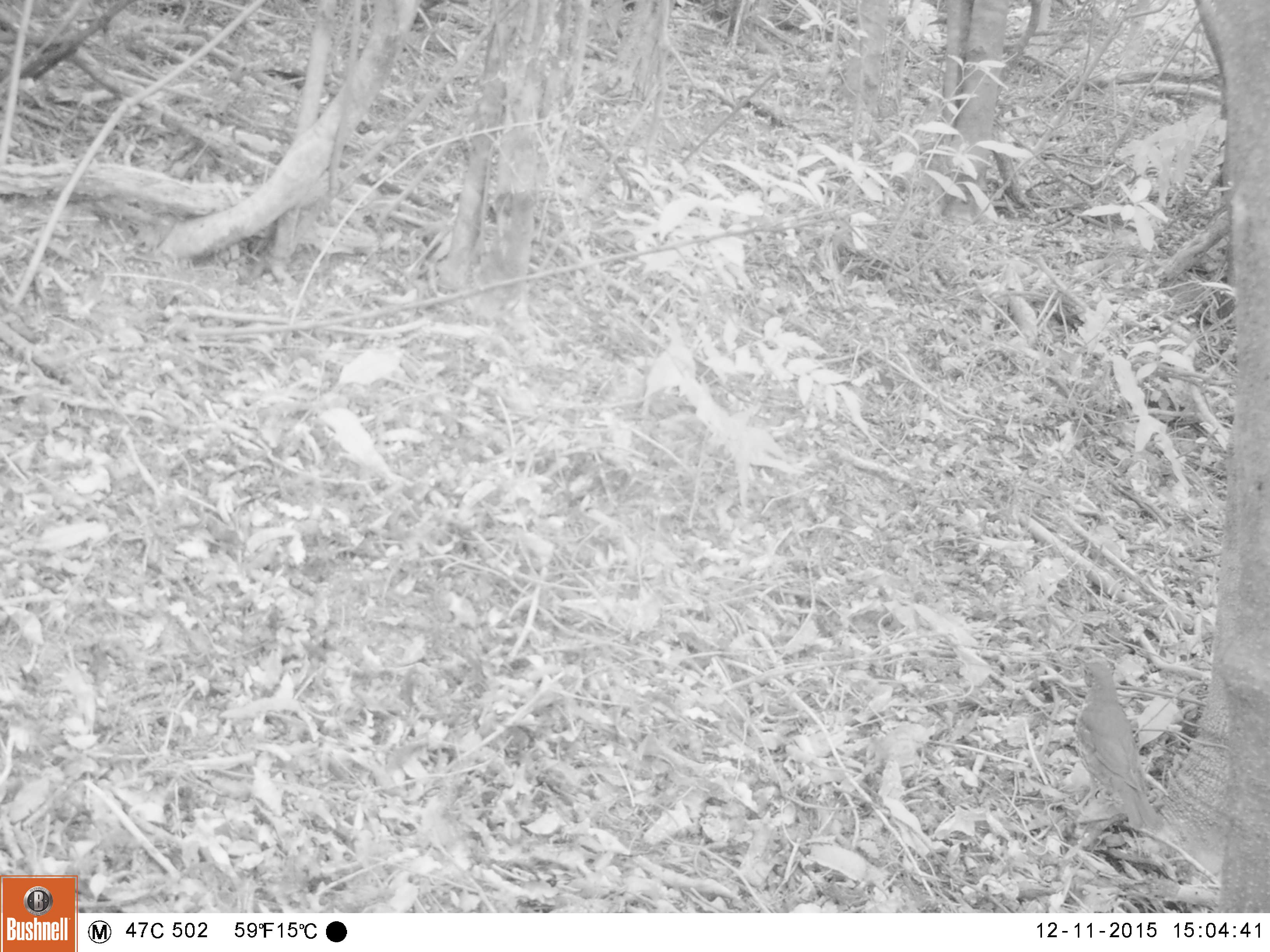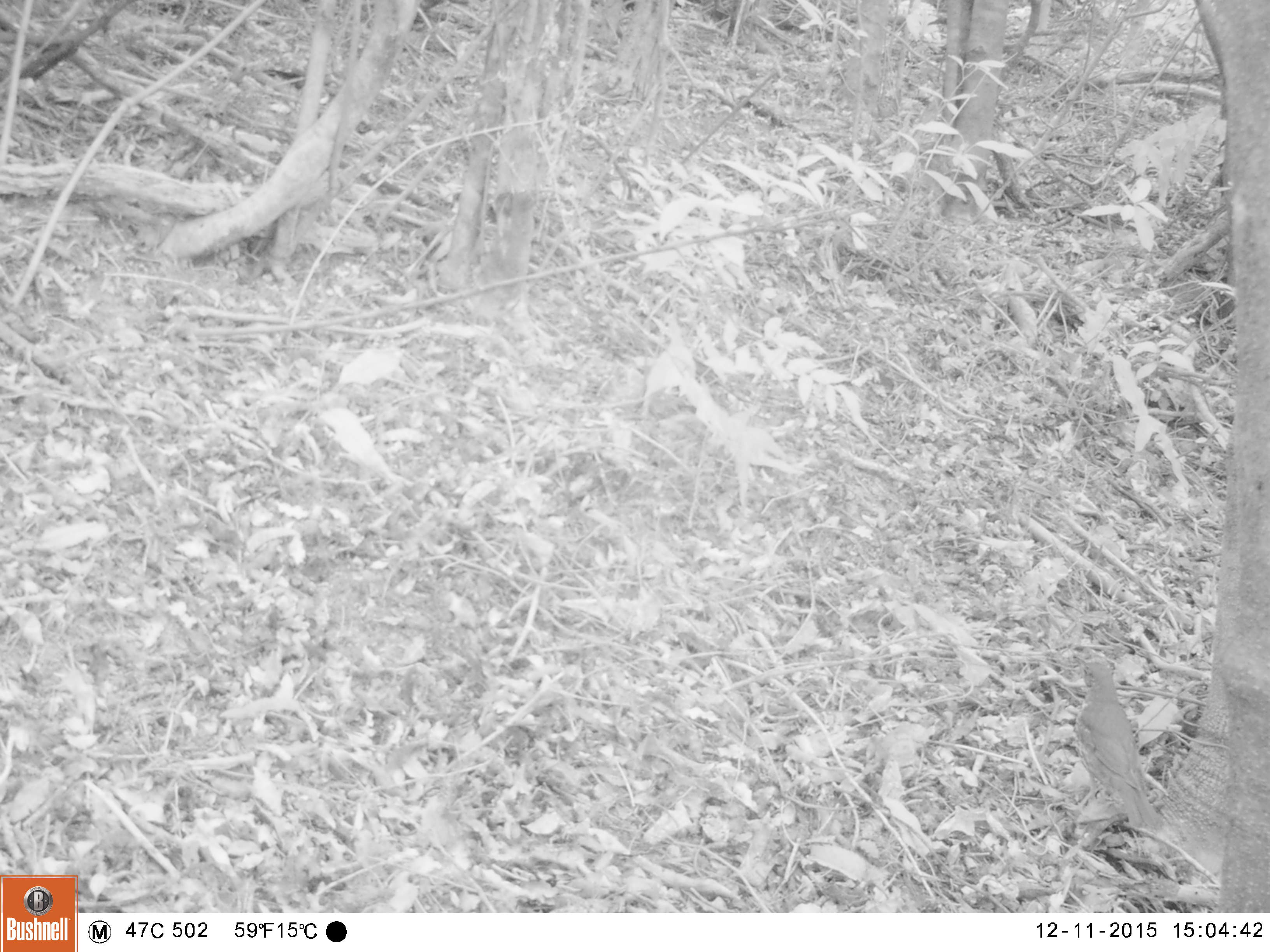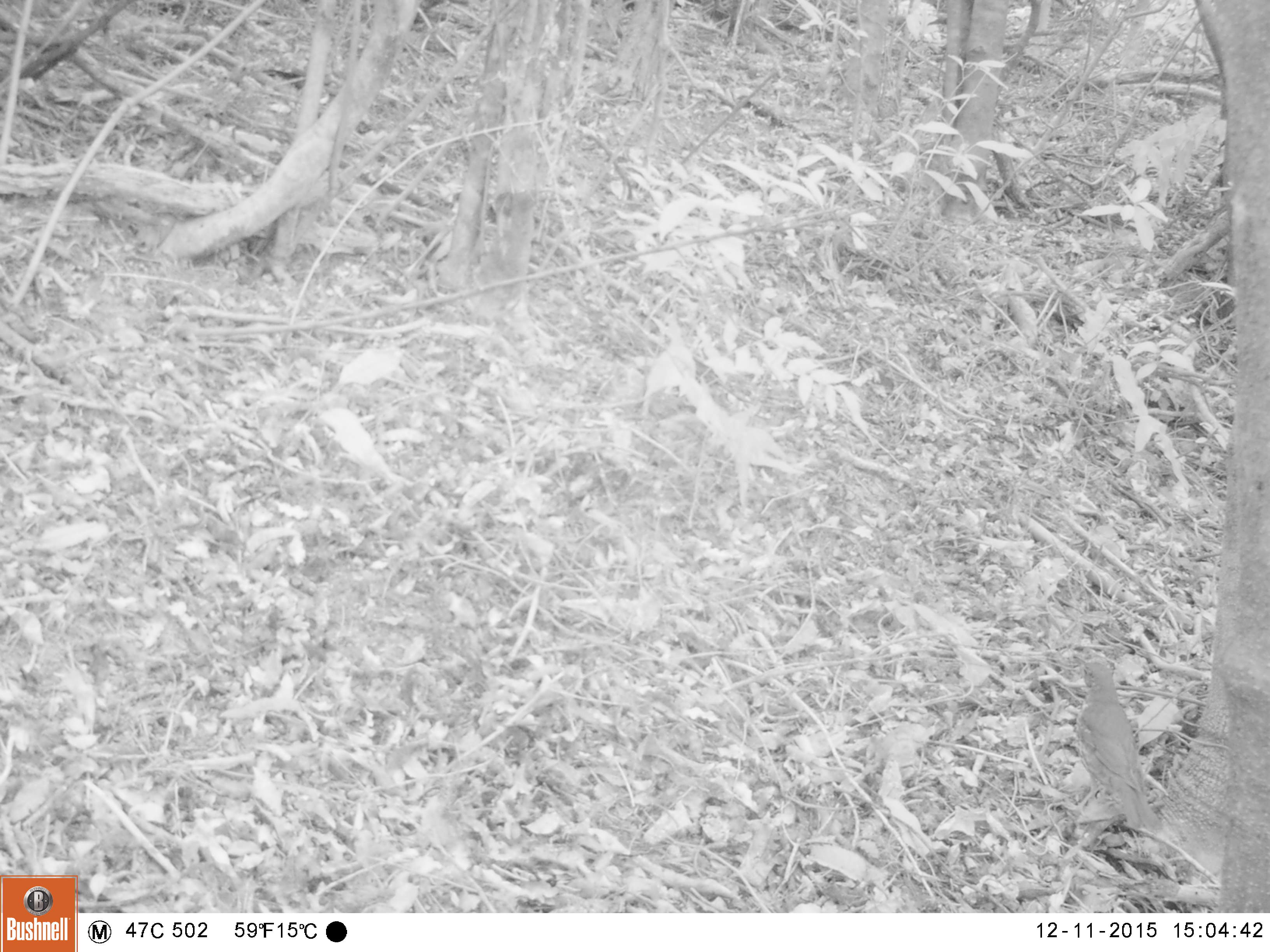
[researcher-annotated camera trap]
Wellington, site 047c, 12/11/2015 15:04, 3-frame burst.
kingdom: Animalia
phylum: Chordata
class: Aves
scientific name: Aves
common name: bird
Bird (Aves).